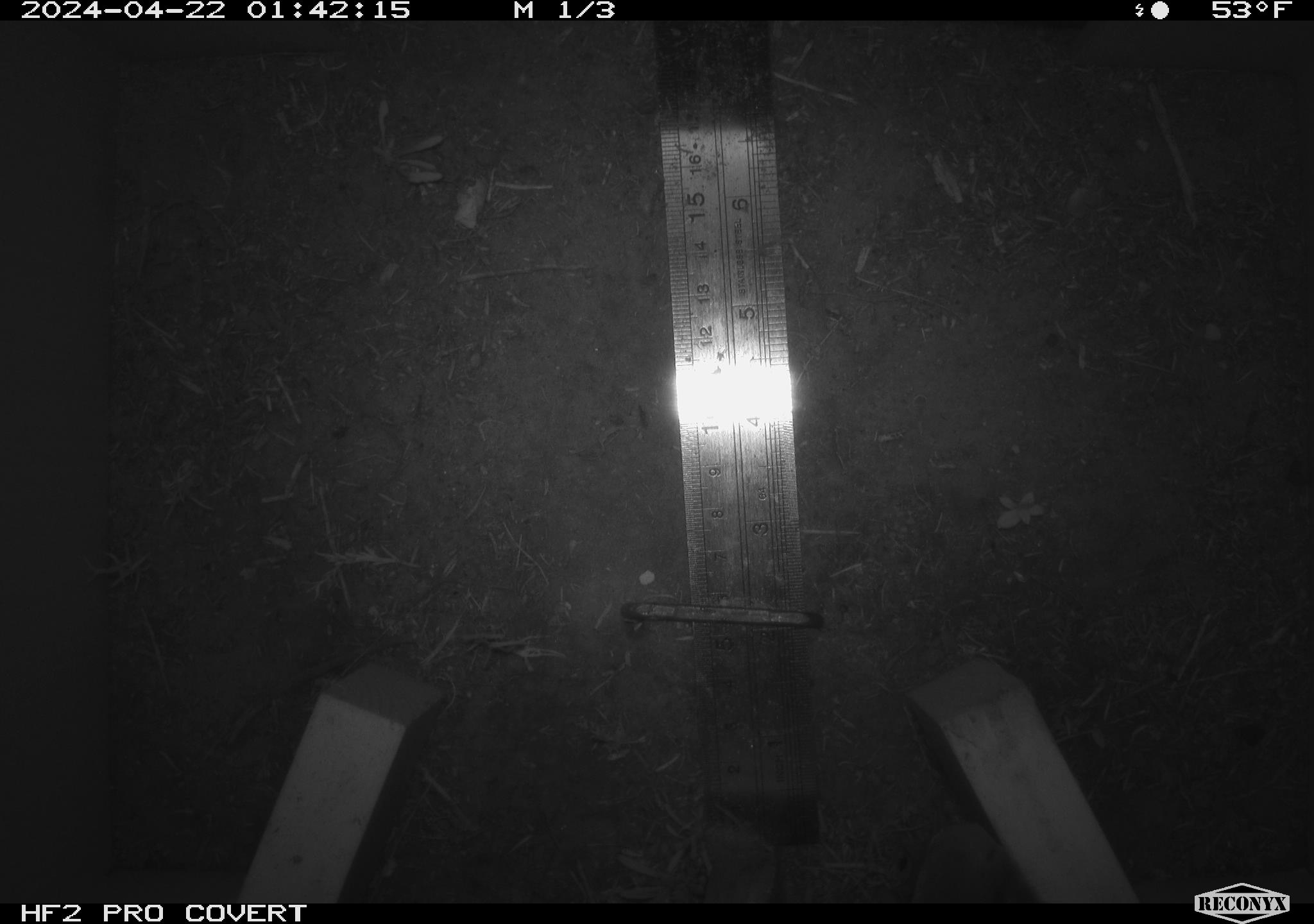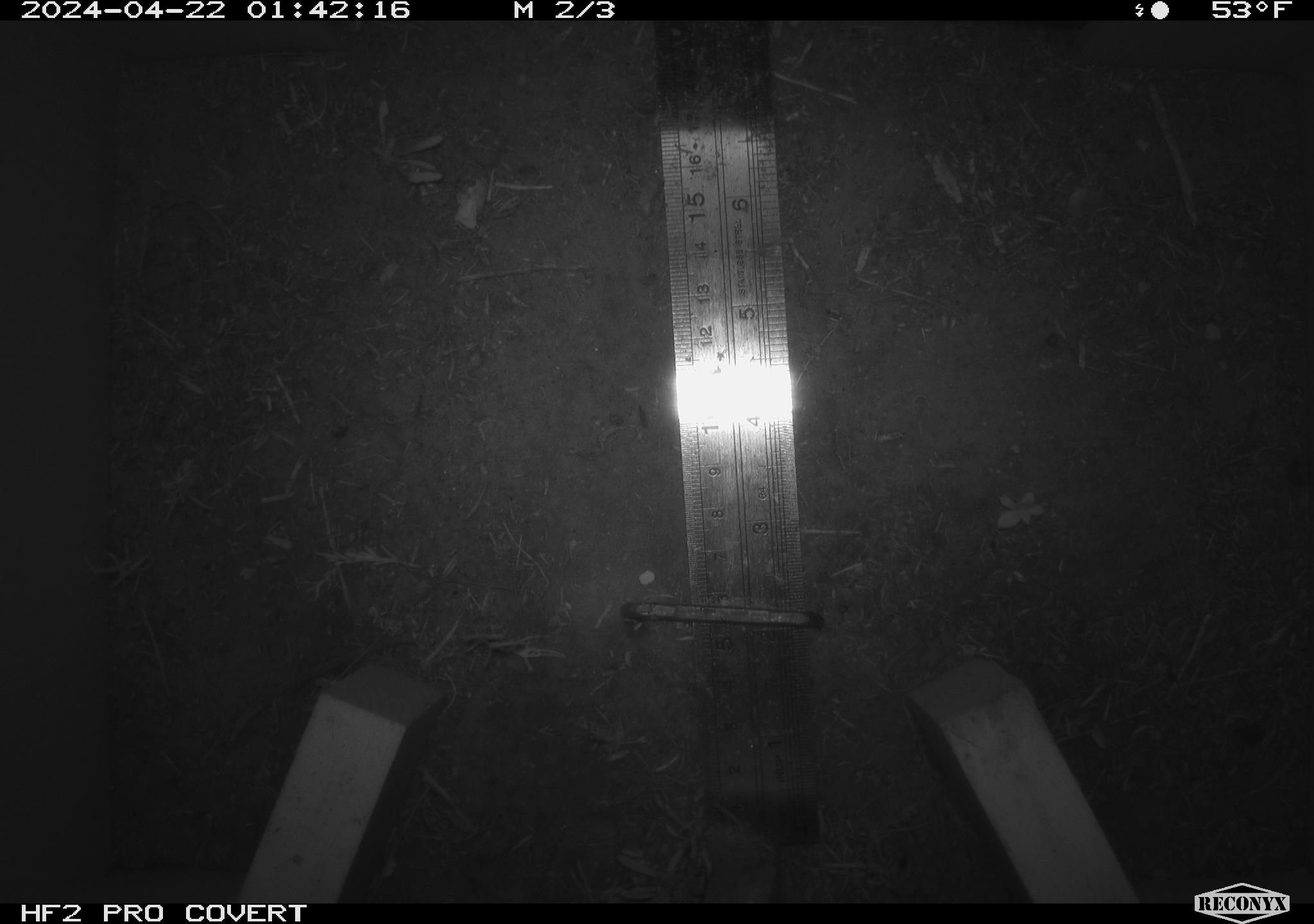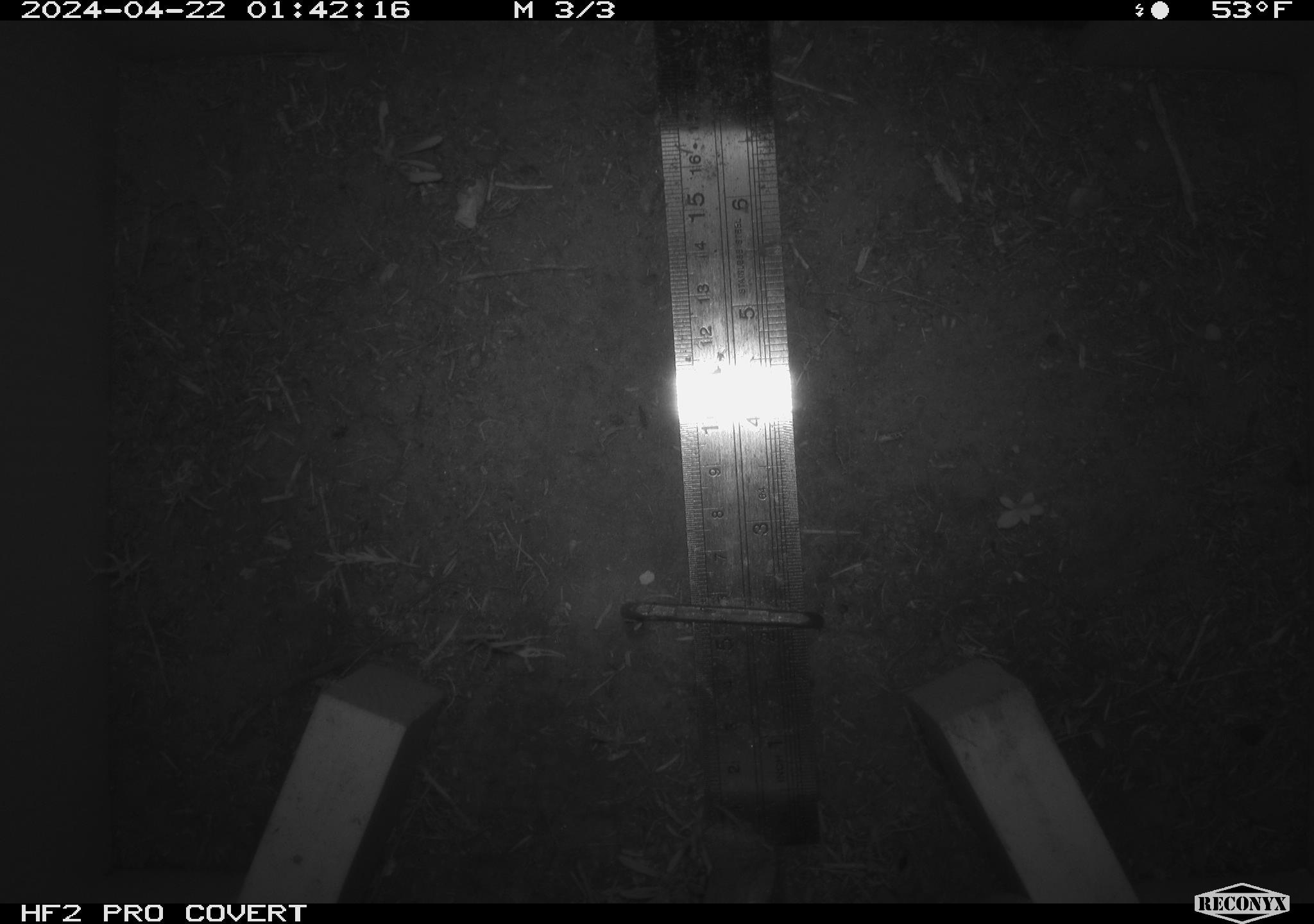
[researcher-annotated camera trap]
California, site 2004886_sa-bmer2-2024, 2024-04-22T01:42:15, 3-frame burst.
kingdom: Animalia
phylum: Chordata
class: Mammalia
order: Rodentia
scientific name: Rodentia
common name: mouse species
Mouse species (Rodentia).